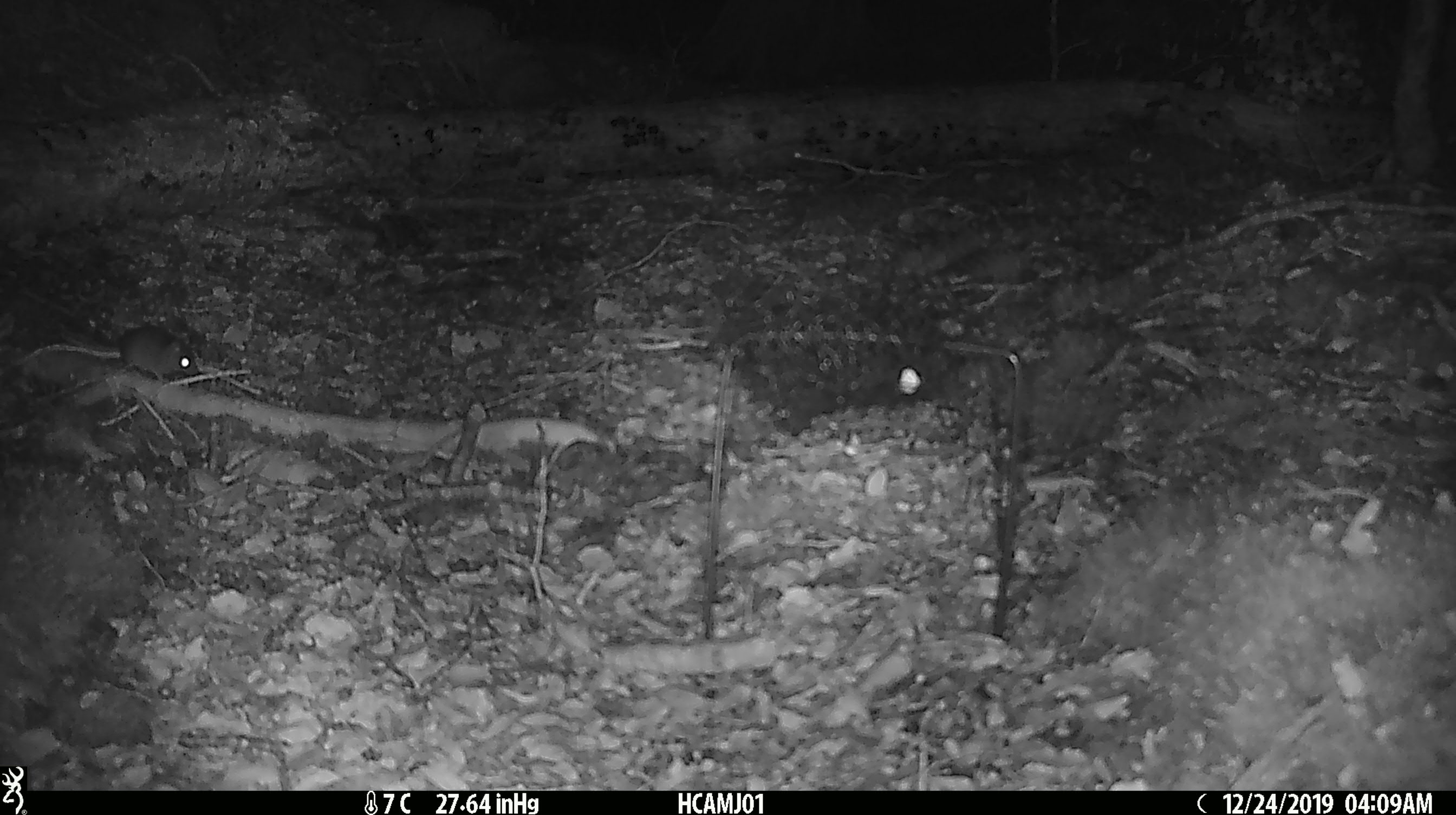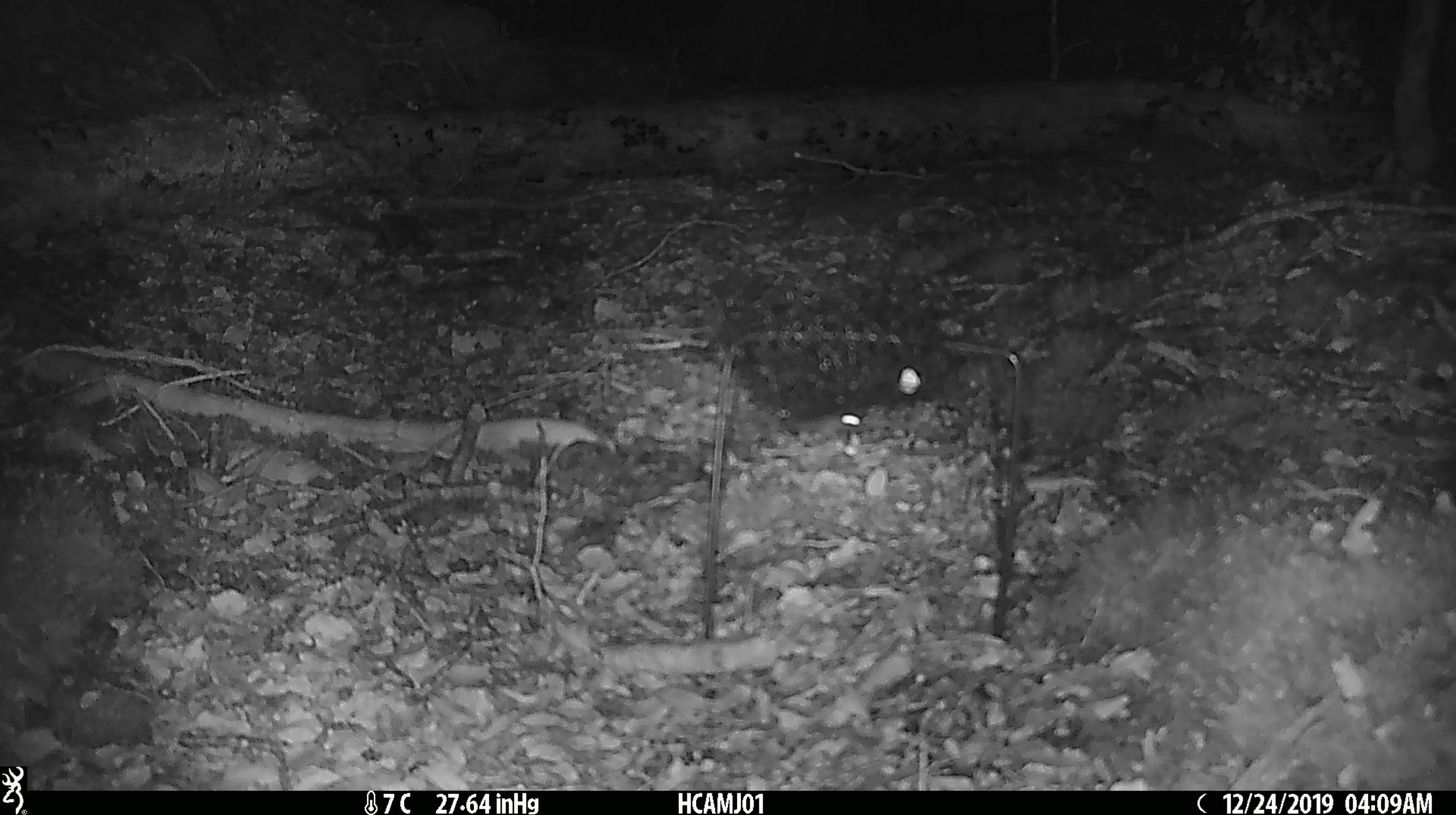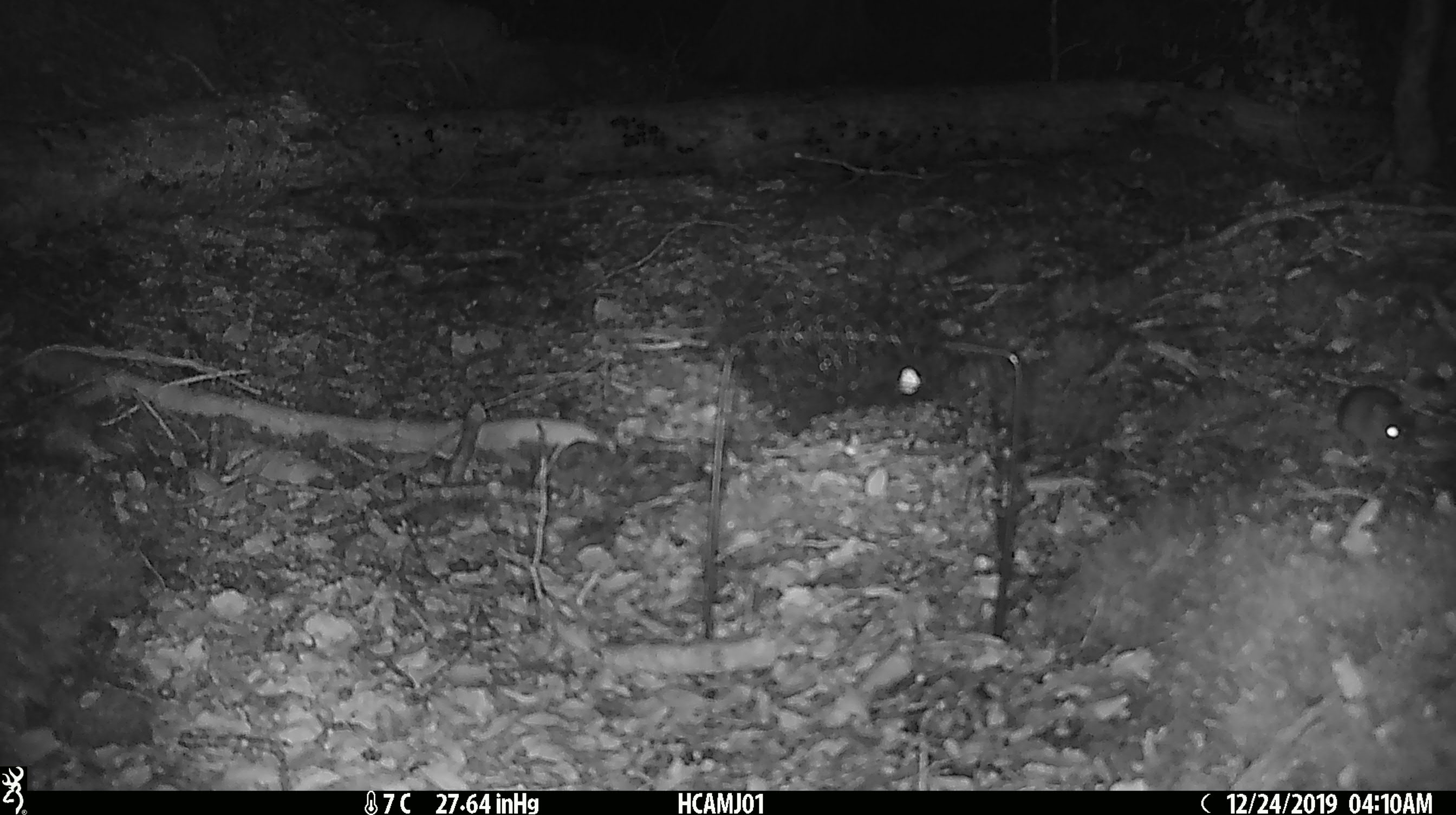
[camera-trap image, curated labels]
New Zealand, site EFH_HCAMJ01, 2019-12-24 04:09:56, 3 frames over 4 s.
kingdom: Animalia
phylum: Chordata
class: Mammalia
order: Rodentia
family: Muridae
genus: Mus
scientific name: Mus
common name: mouse